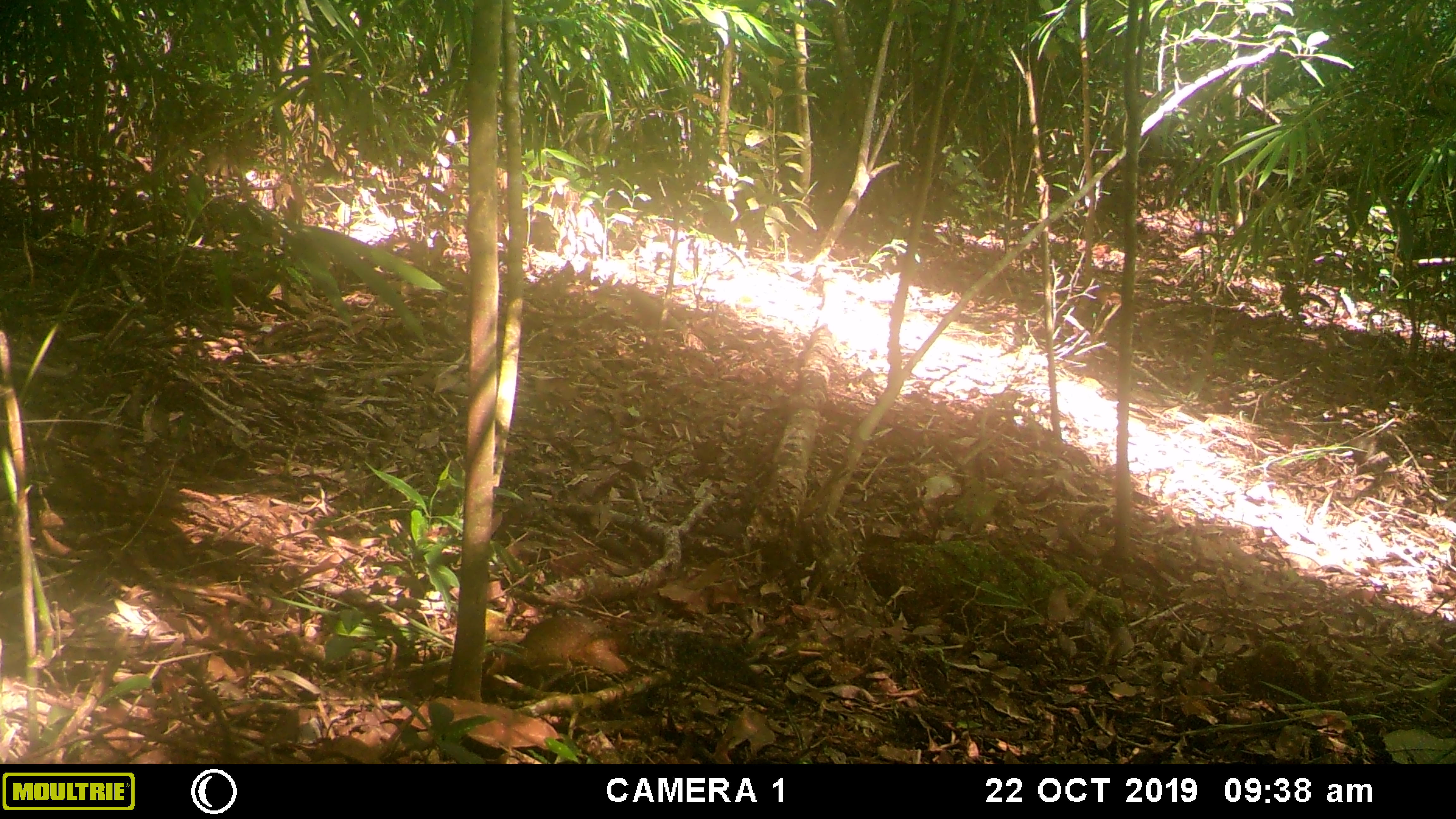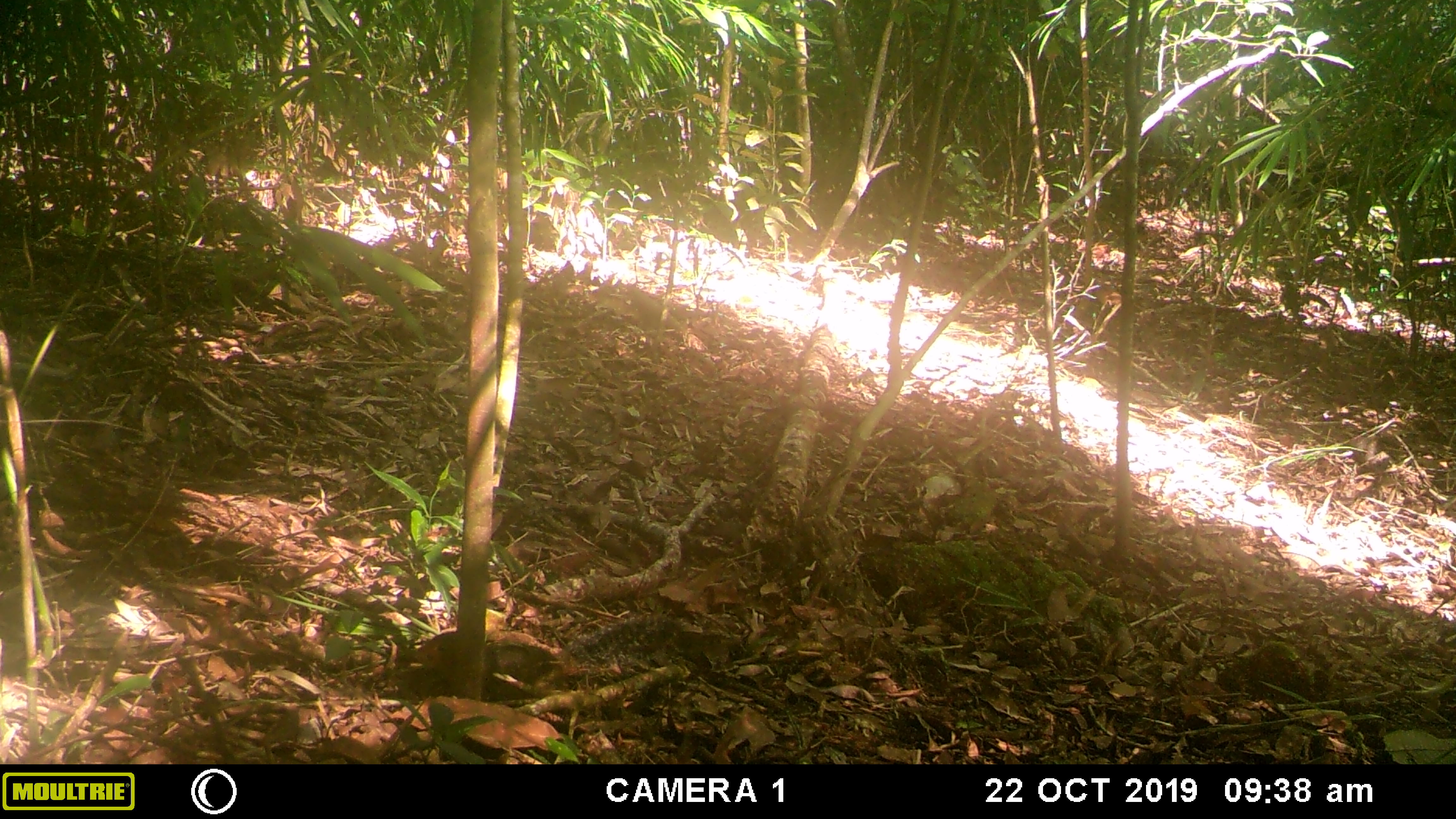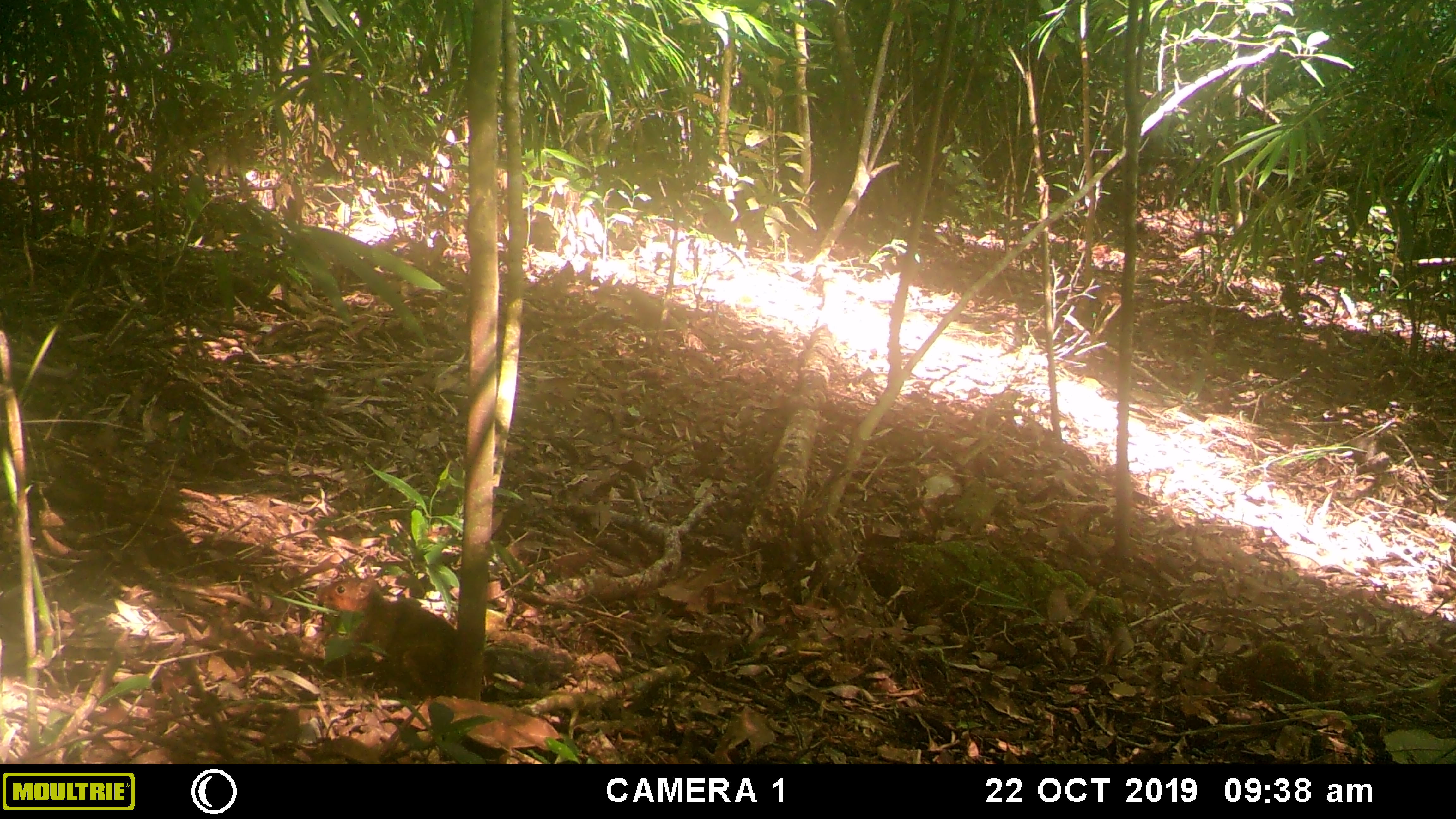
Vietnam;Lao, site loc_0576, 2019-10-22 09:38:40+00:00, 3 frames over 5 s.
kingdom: Animalia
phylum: Chordata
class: Mammalia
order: Rodentia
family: Sciuridae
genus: Dremomys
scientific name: Dremomys rufigenis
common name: red-cheeked squirrel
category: red cheeked squirrel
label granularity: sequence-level